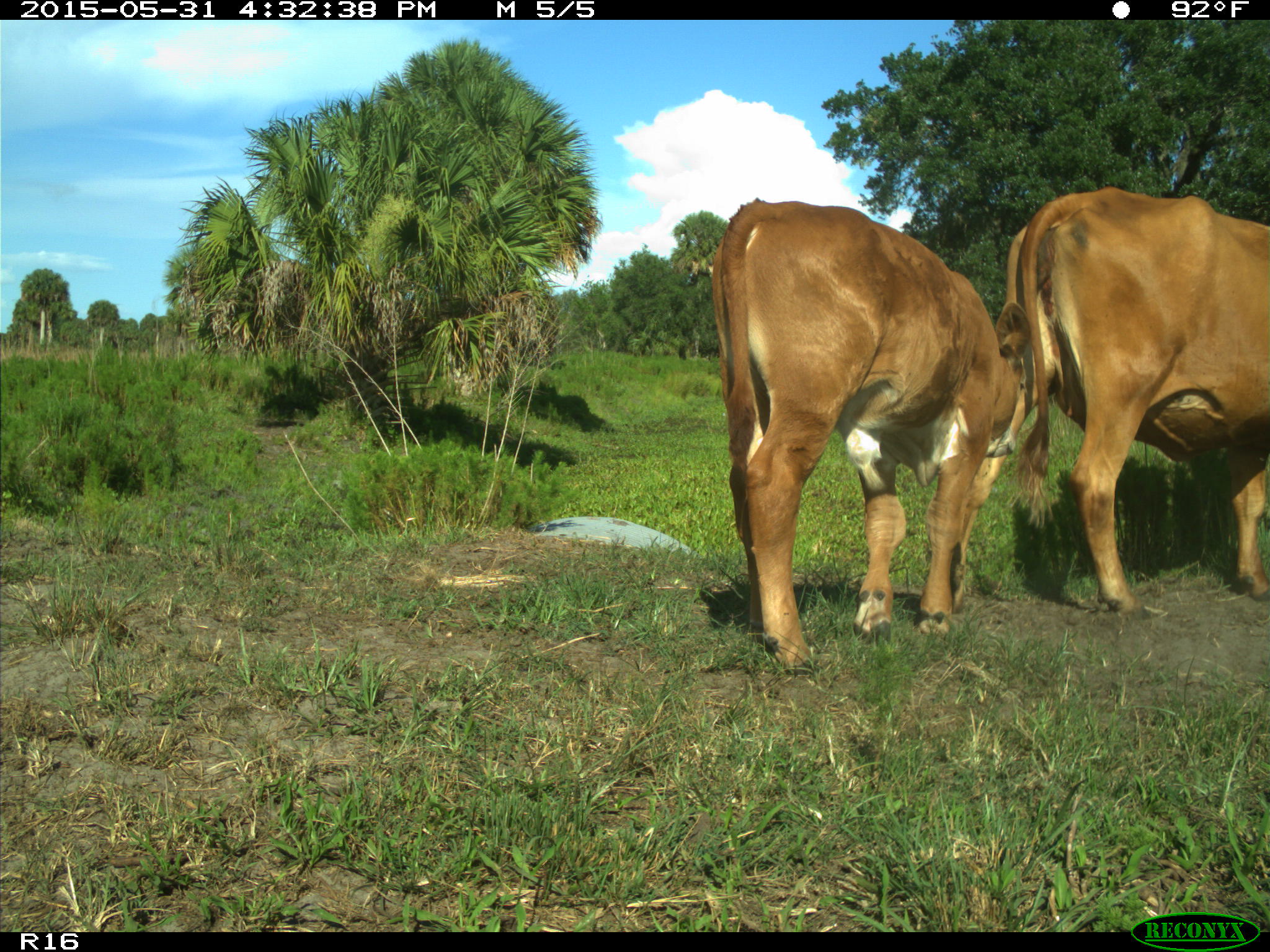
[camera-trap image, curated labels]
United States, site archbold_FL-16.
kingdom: Animalia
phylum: Chordata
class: Mammalia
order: Artiodactyla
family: Bovidae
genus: Bos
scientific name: Bos taurus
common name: domestic cow